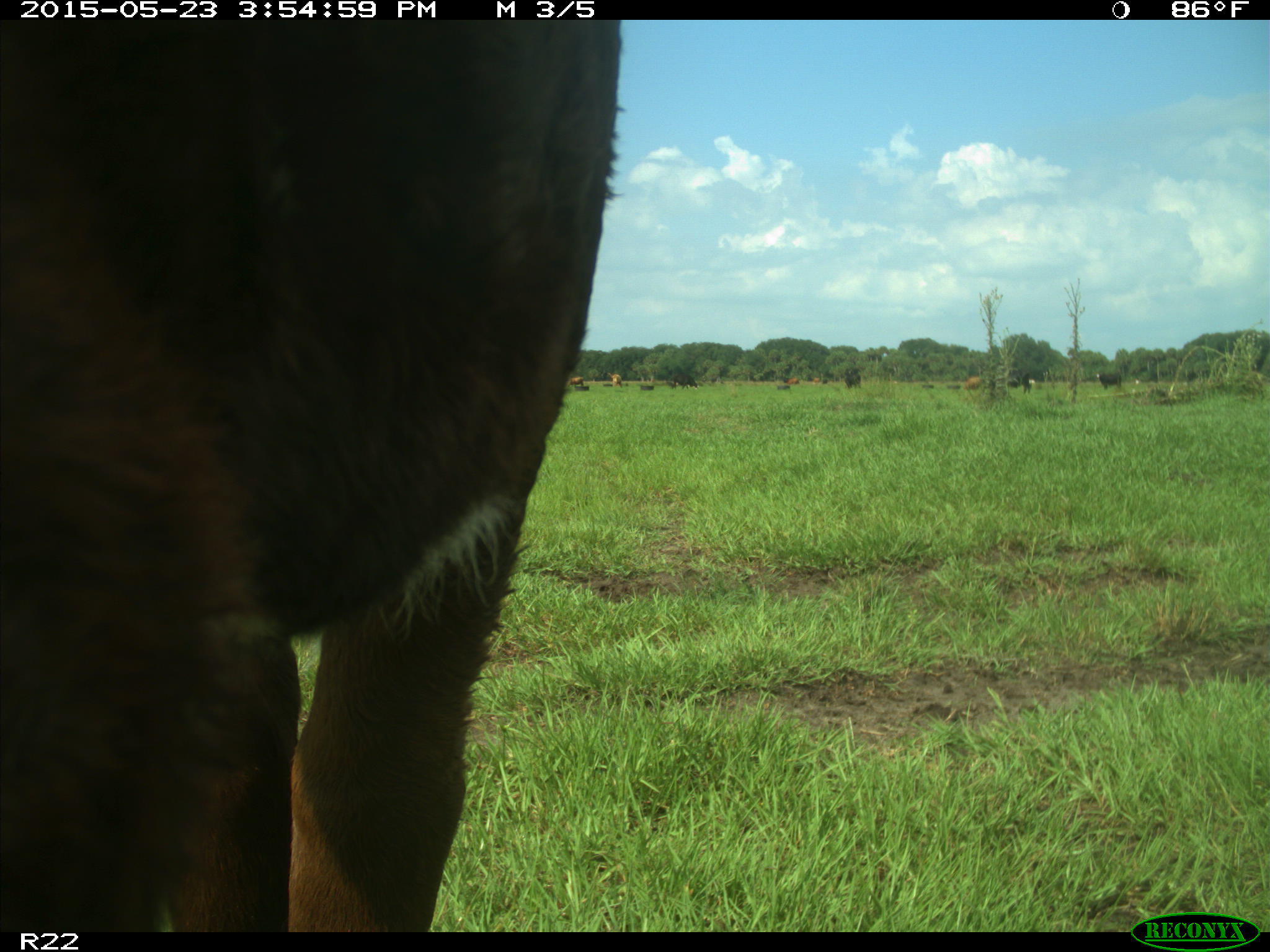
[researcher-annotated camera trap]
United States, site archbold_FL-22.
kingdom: Animalia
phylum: Chordata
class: Mammalia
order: Artiodactyla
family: Bovidae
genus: Bos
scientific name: Bos taurus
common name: domestic cow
Bos taurus (domestic cow).